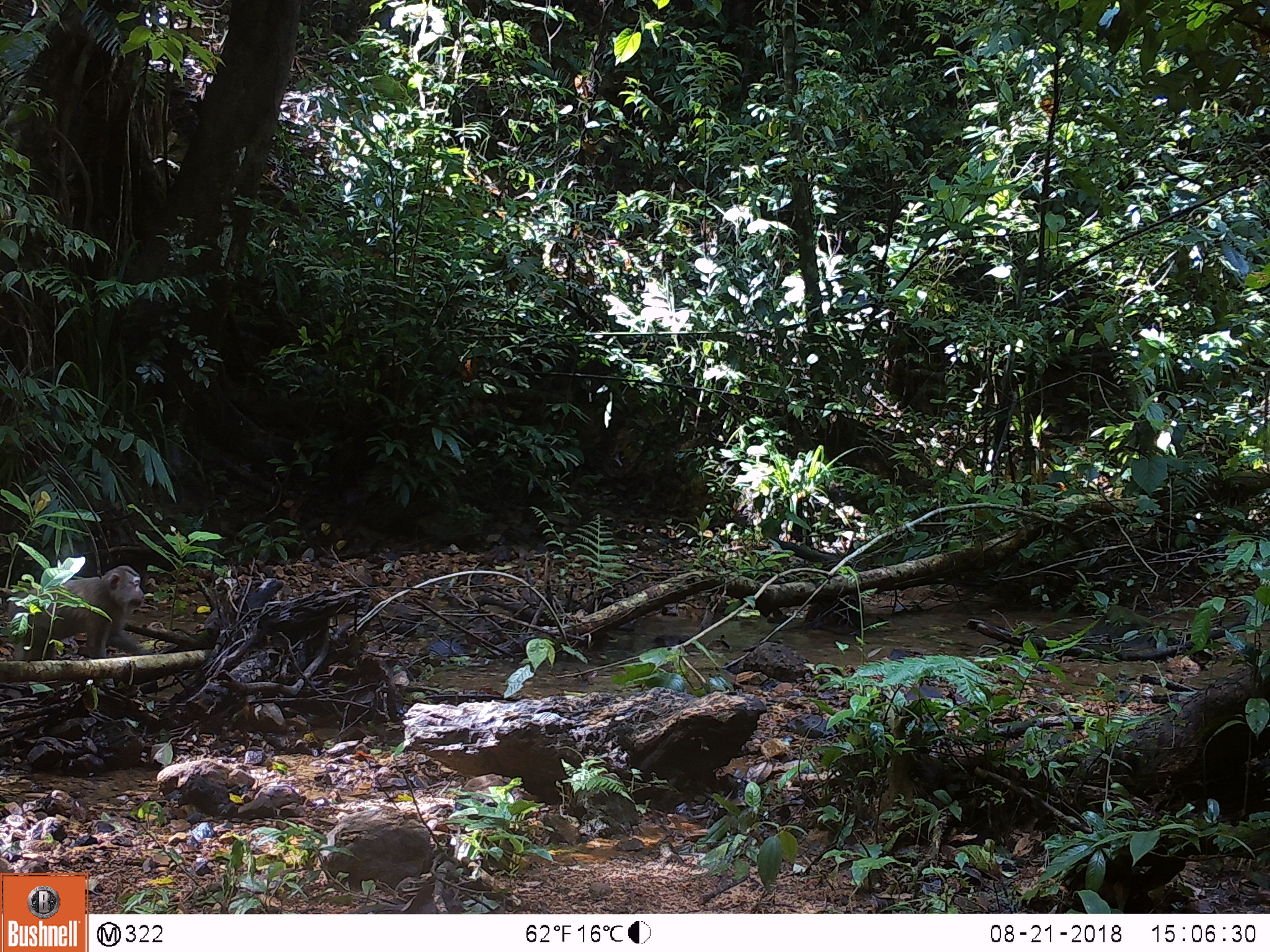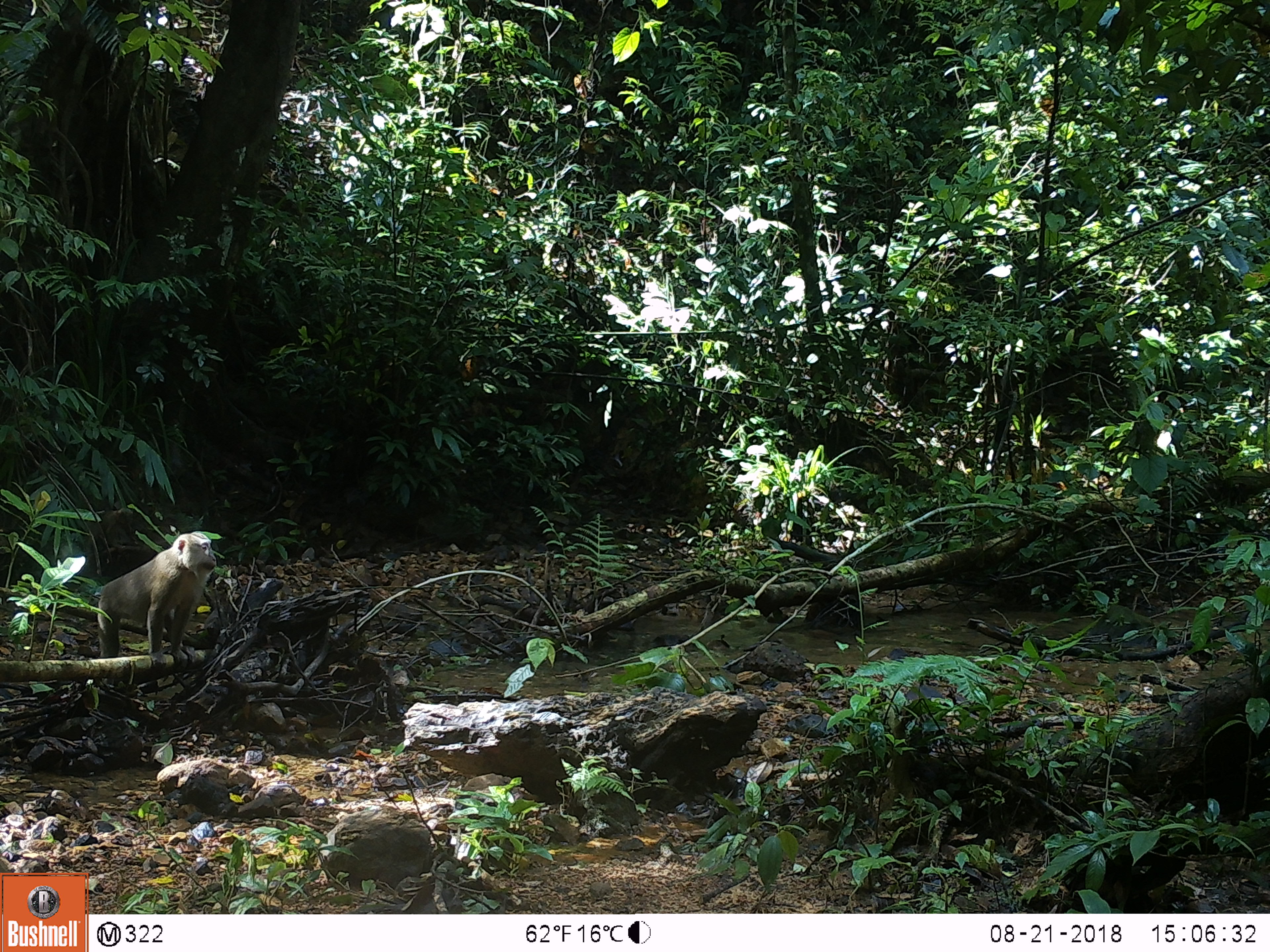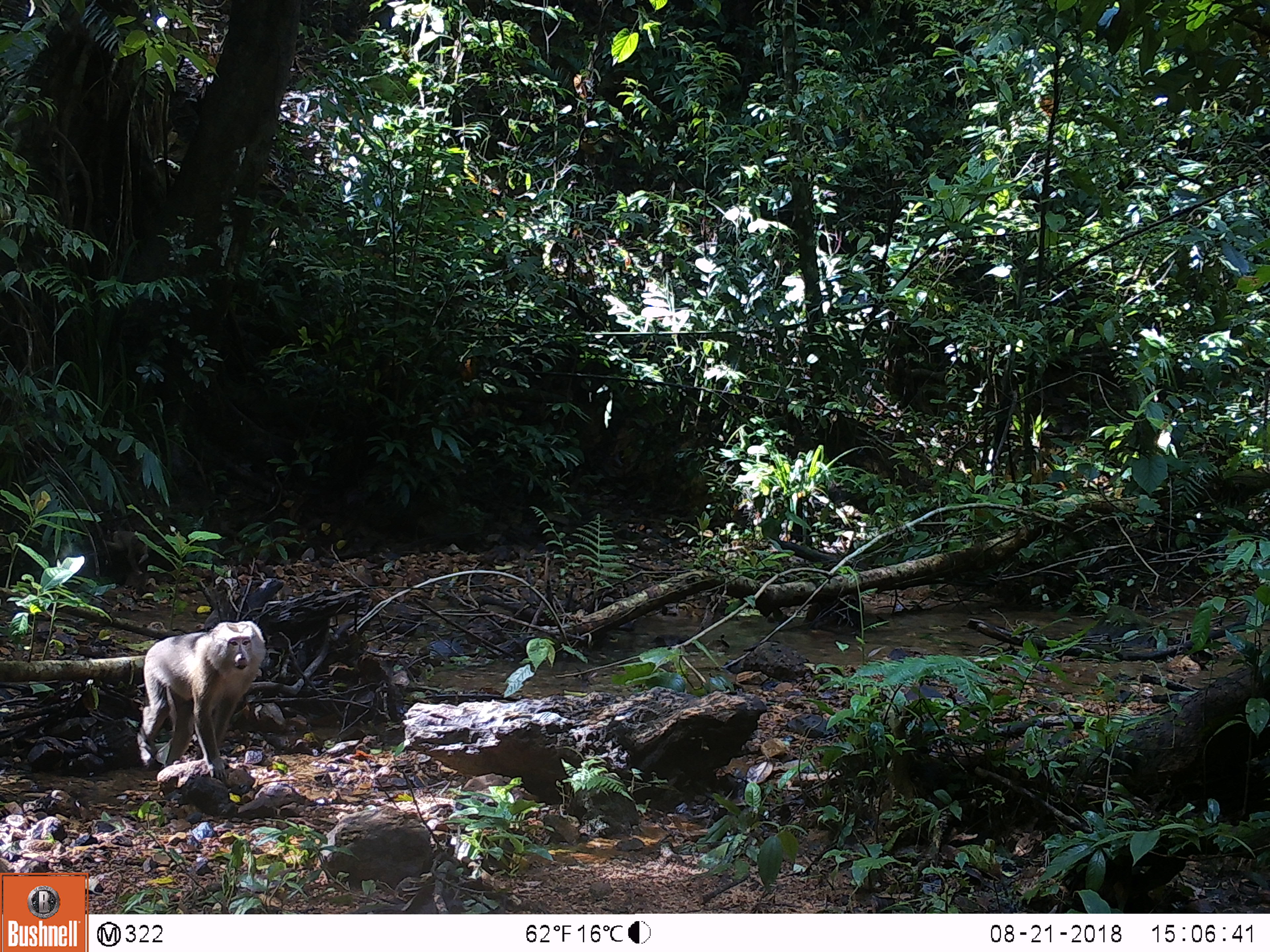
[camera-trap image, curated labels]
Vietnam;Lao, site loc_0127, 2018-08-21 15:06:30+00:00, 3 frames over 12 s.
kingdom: Animalia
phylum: Chordata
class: Mammalia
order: Primates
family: Cercopithecidae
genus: Macaca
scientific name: Macaca nemestrina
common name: pig-tailed macaque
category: pig tailed macaque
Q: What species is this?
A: Pig tailed macaque (pig-tailed macaque) (Macaca nemestrina).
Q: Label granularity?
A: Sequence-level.